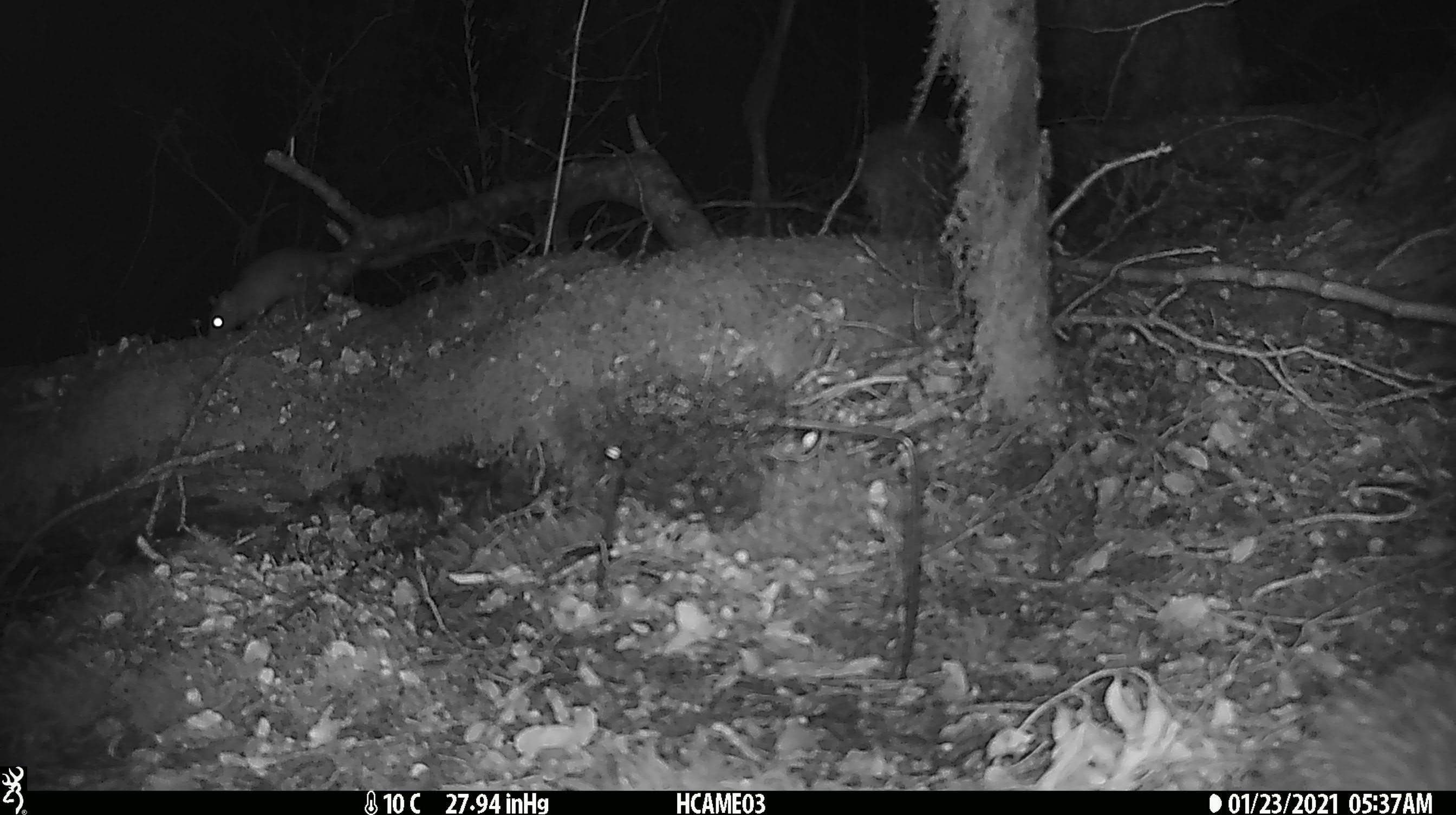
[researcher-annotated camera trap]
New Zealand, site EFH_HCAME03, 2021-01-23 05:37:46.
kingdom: Animalia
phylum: Chordata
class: Mammalia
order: Rodentia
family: Muridae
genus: Rattus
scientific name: Rattus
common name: rat